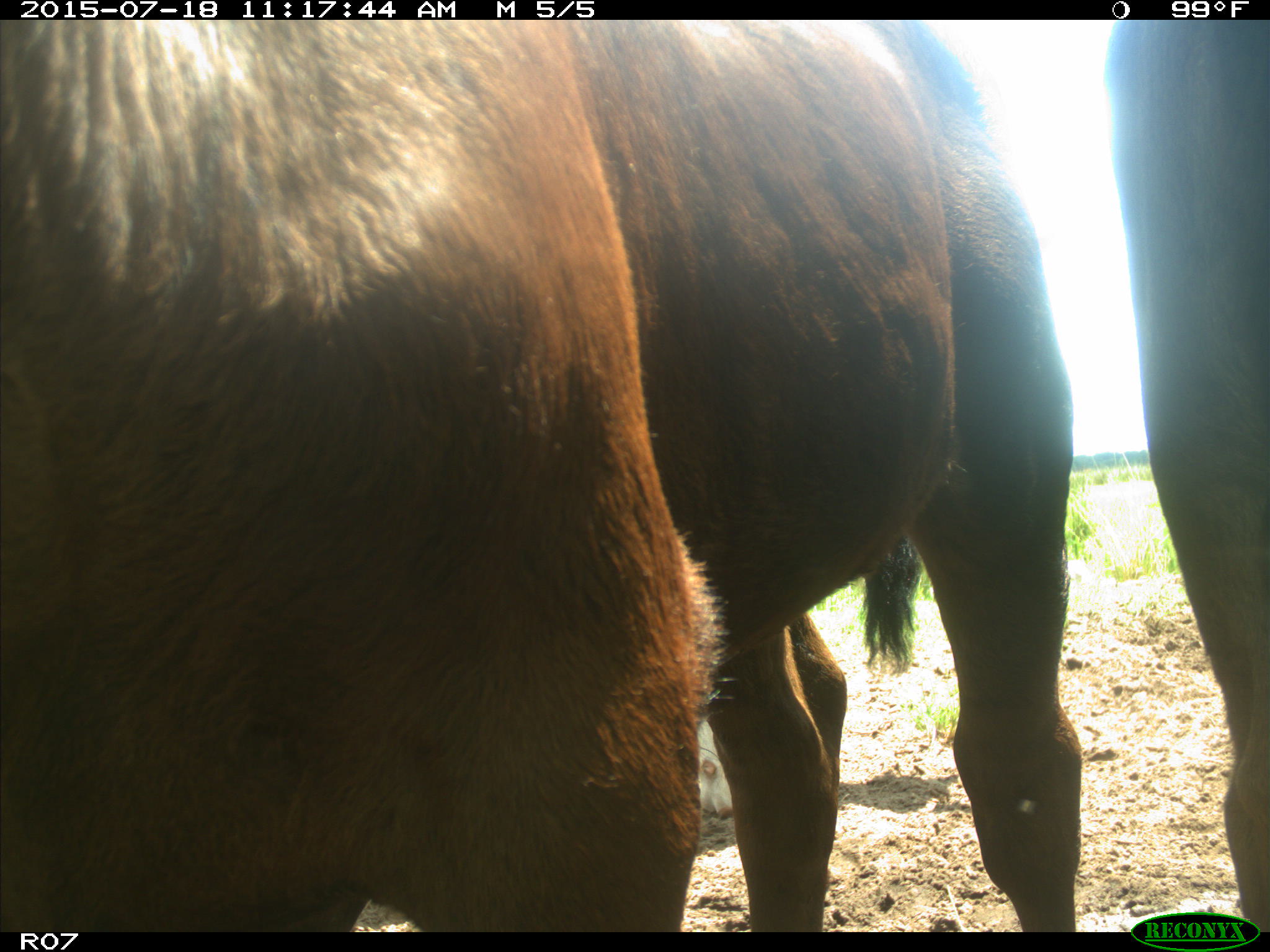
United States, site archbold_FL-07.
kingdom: Animalia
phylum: Chordata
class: Mammalia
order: Artiodactyla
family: Bovidae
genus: Bos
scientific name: Bos taurus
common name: domestic cow